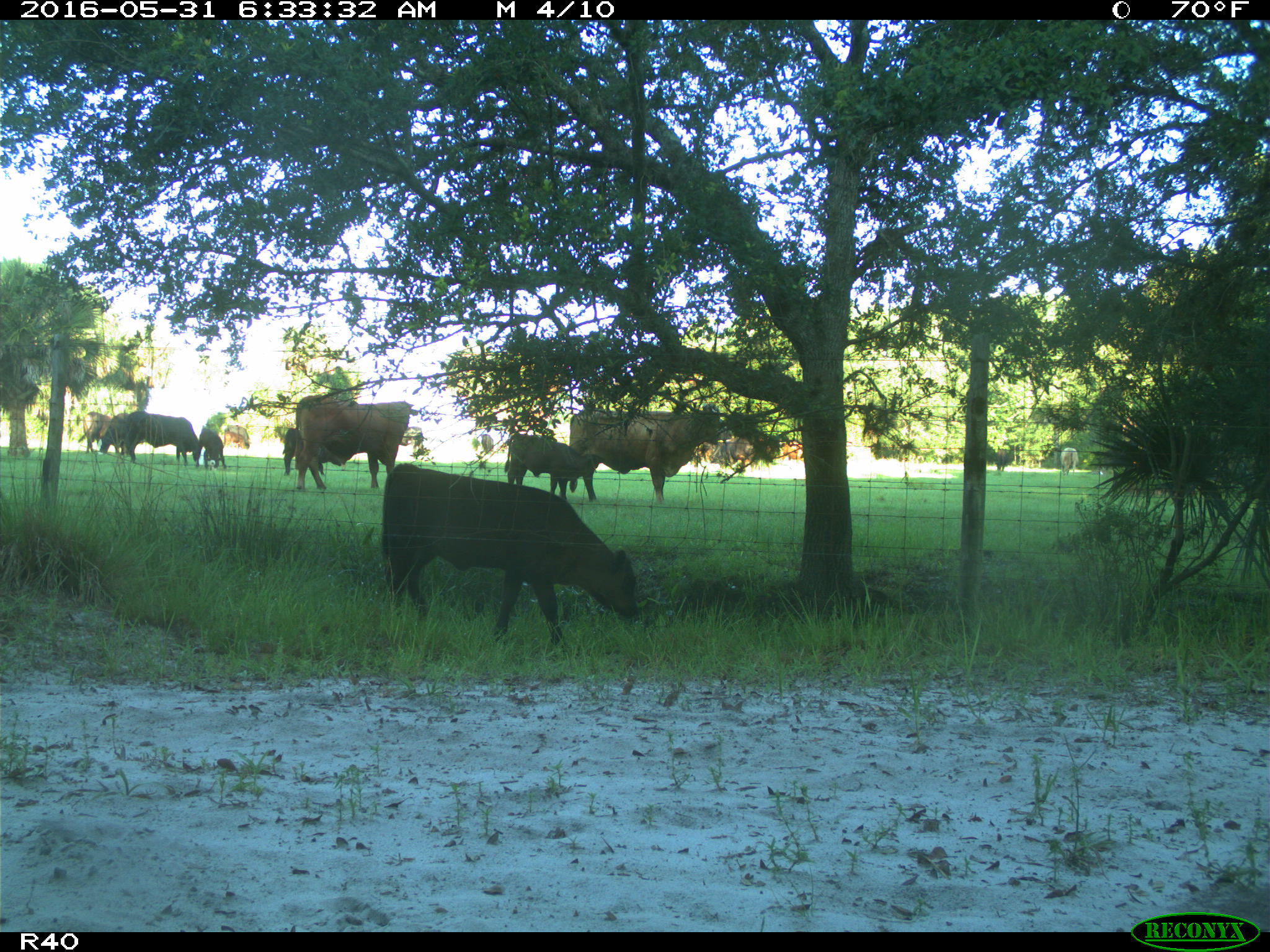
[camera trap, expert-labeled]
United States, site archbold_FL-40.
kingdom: Animalia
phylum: Chordata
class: Mammalia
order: Artiodactyla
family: Bovidae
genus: Bos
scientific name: Bos taurus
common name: domestic cow